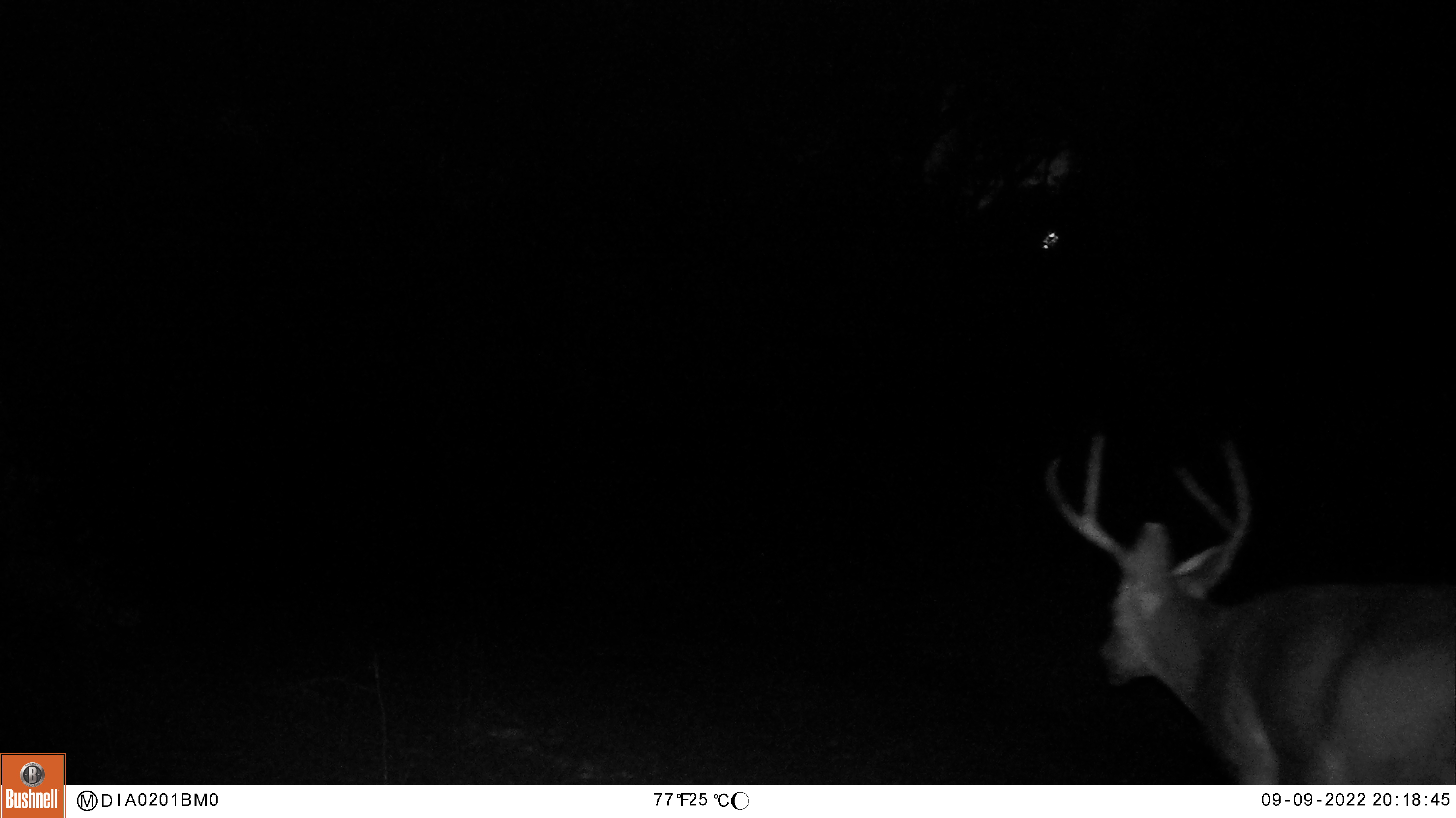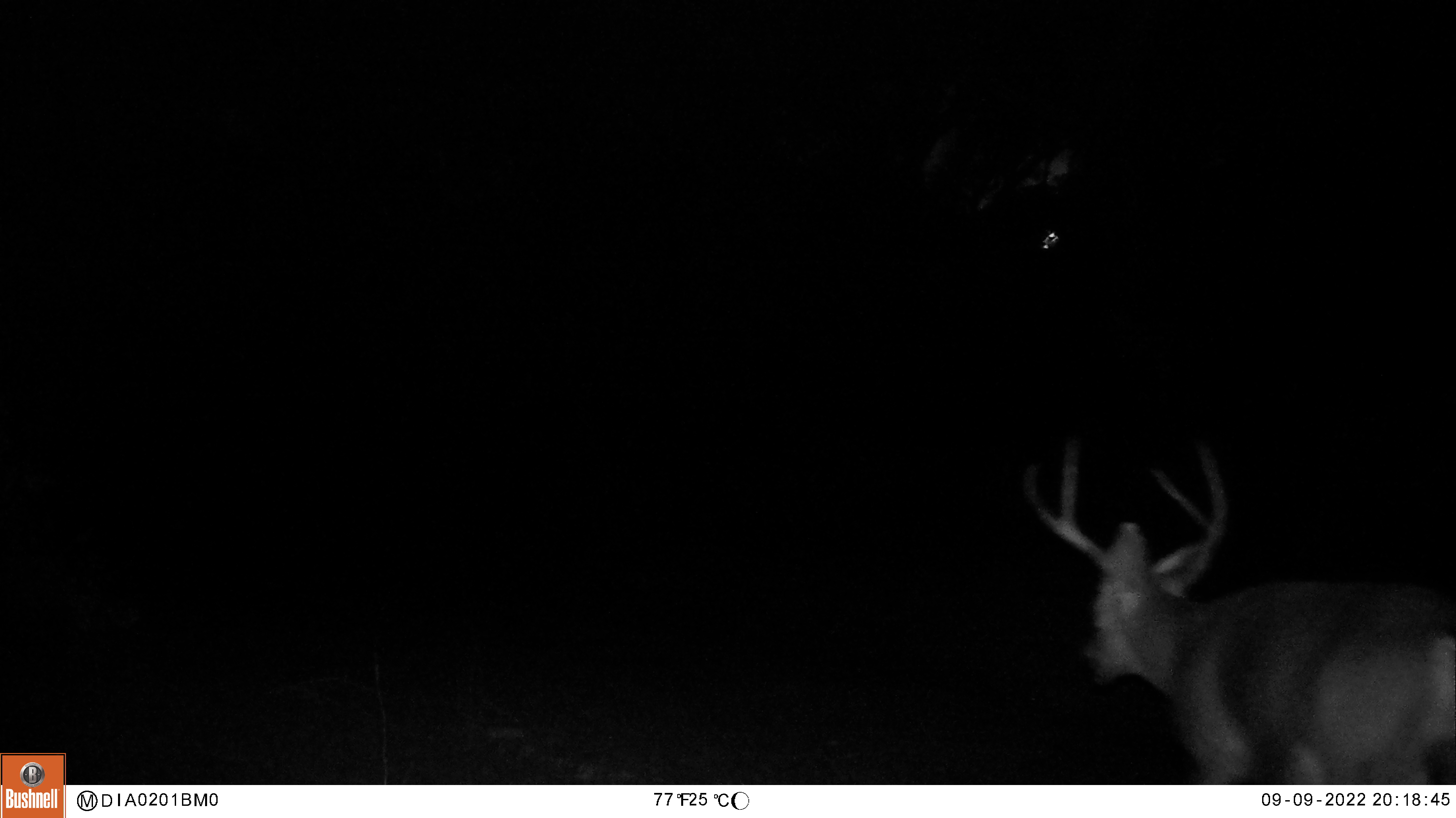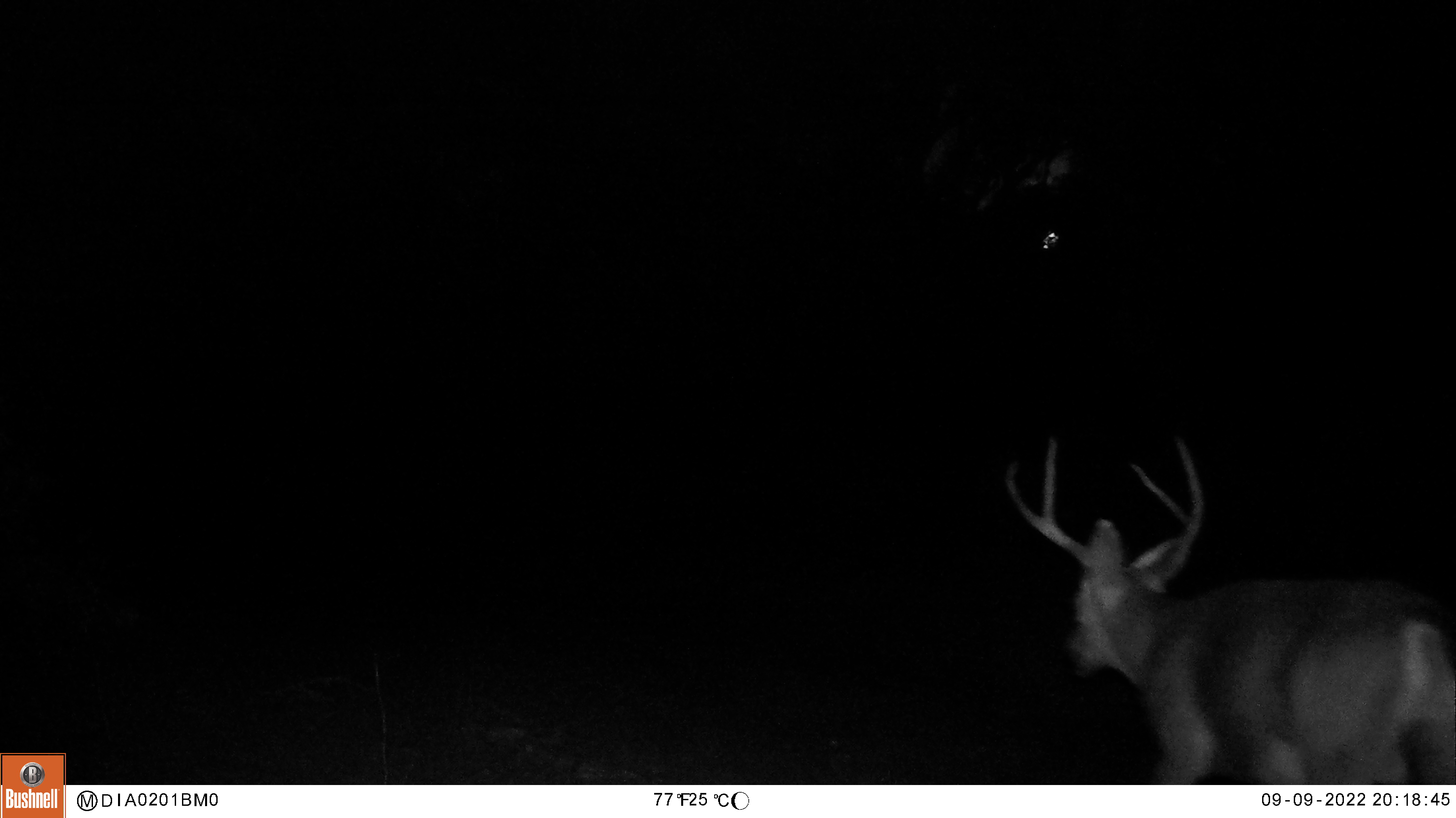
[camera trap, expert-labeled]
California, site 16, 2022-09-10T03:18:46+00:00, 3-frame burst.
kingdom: Animalia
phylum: Chordata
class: Mammalia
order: Artiodactyla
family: Cervidae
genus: Odocoileus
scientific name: Odocoileus hemionus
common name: mule deer